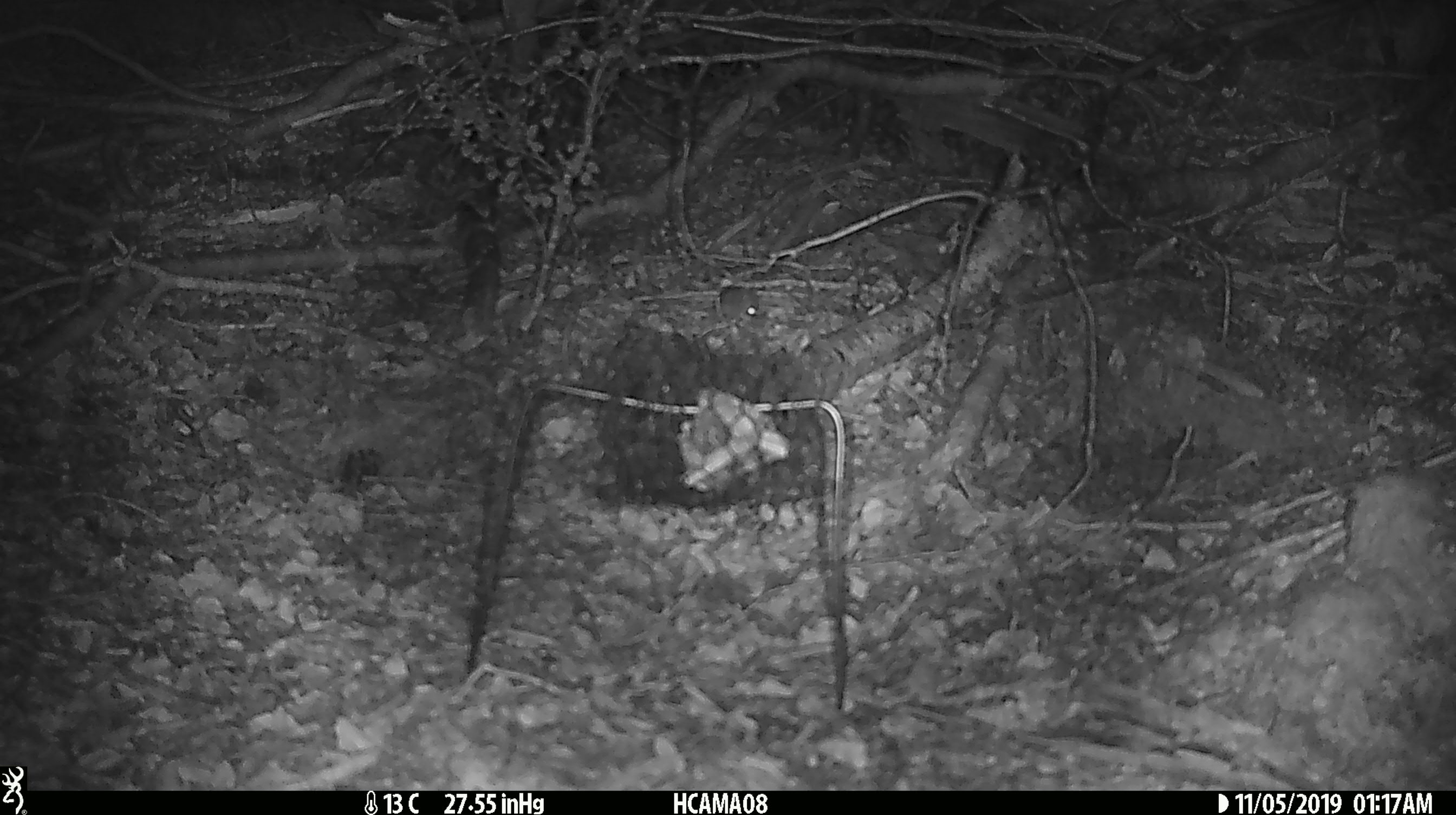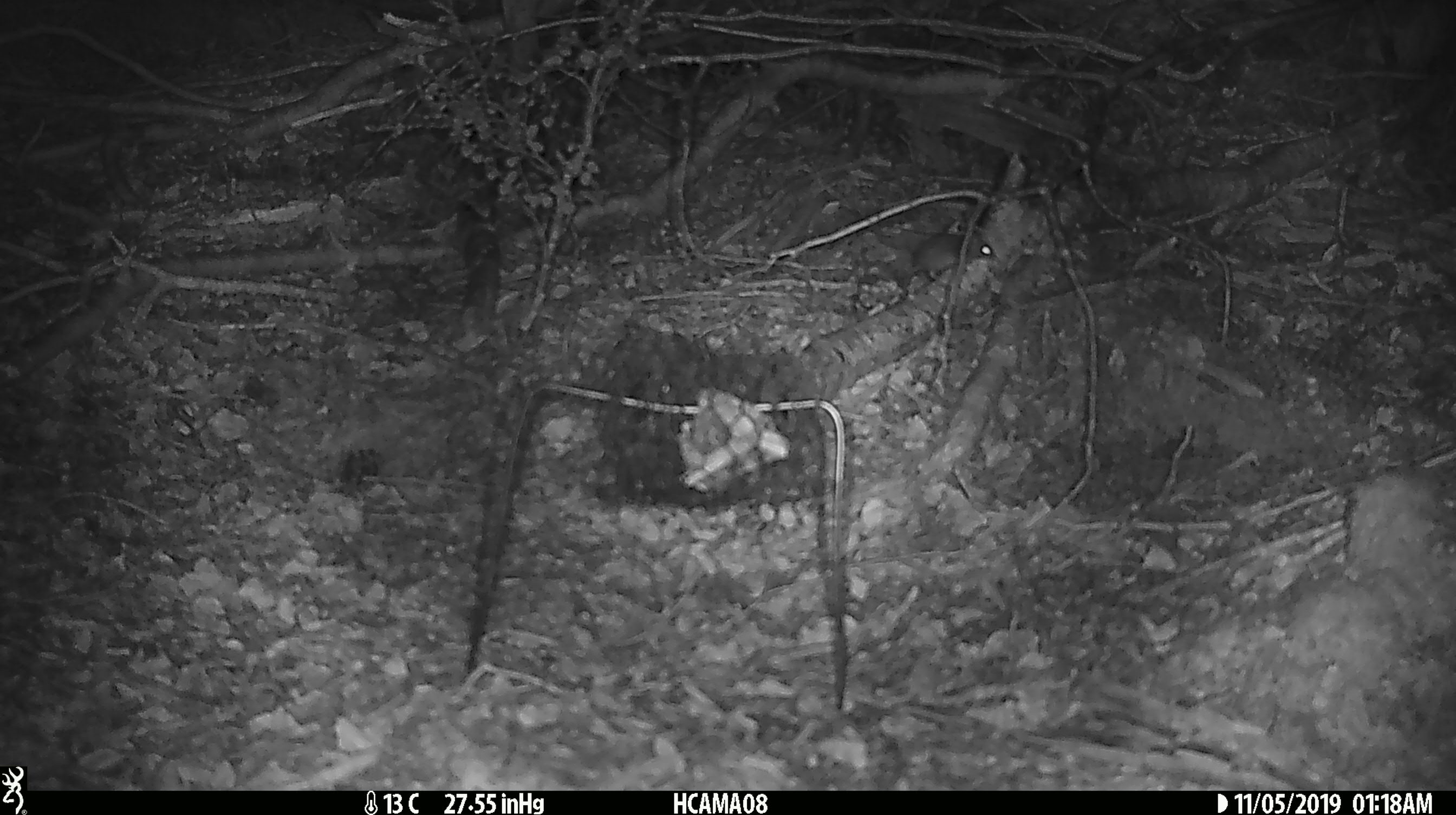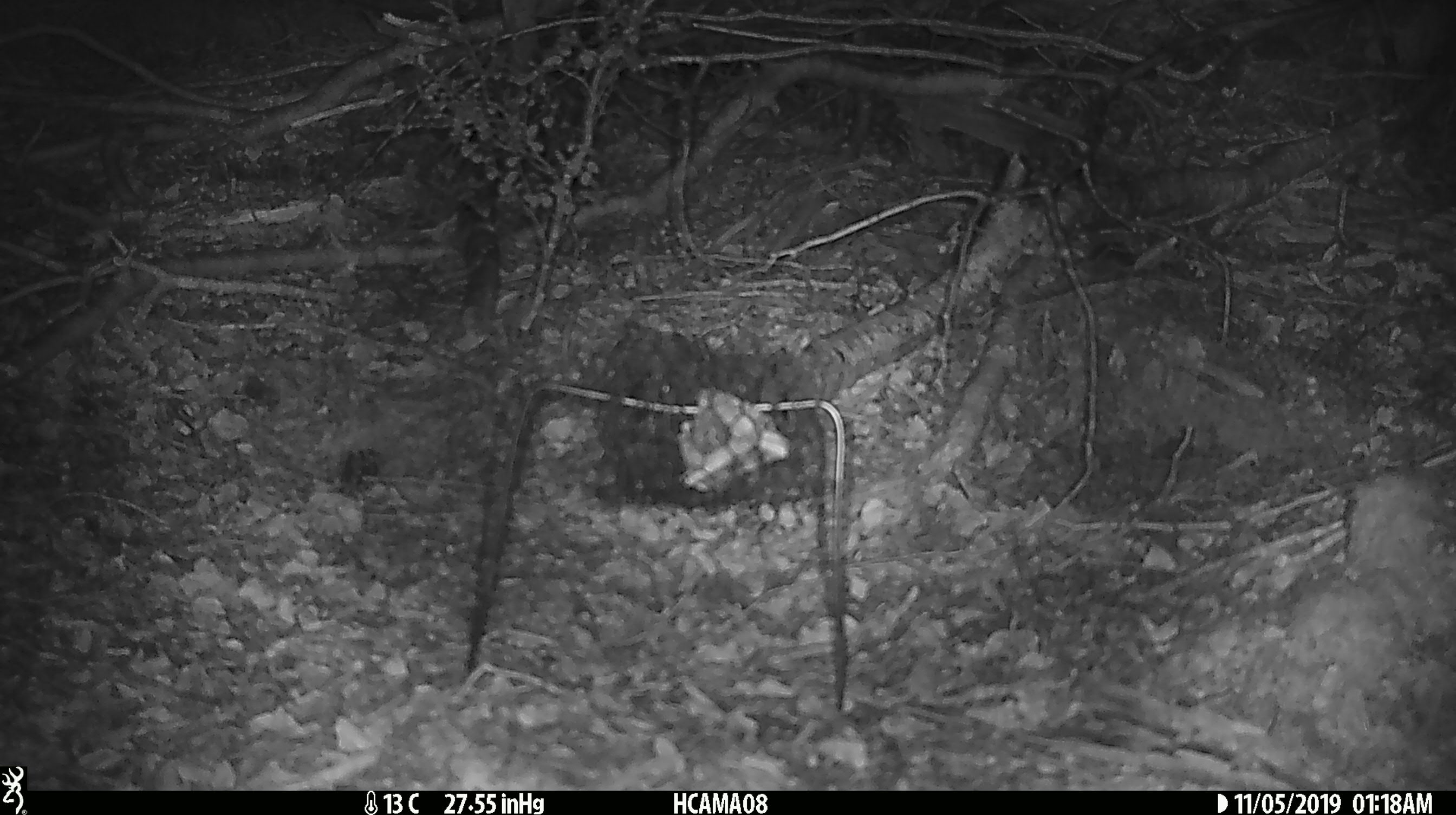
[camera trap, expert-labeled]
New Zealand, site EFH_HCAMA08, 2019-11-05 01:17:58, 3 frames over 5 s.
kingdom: Animalia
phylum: Chordata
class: Mammalia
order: Rodentia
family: Muridae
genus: Mus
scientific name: Mus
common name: mouse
Mouse (Mus).